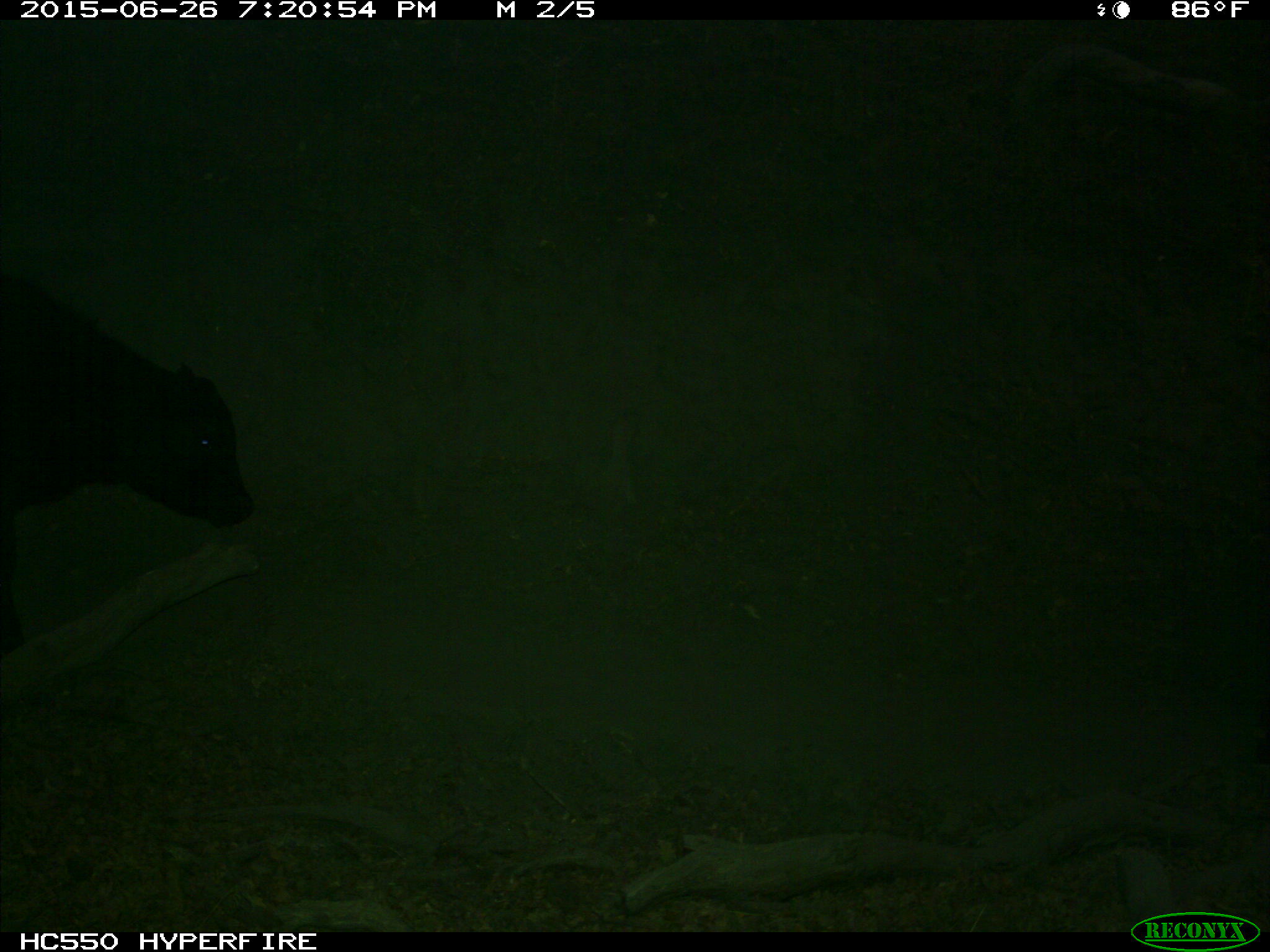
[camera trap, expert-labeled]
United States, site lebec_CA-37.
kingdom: Animalia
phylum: Chordata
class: Mammalia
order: Artiodactyla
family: Bovidae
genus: Bos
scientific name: Bos taurus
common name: domestic cow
Bos taurus (domestic cow).